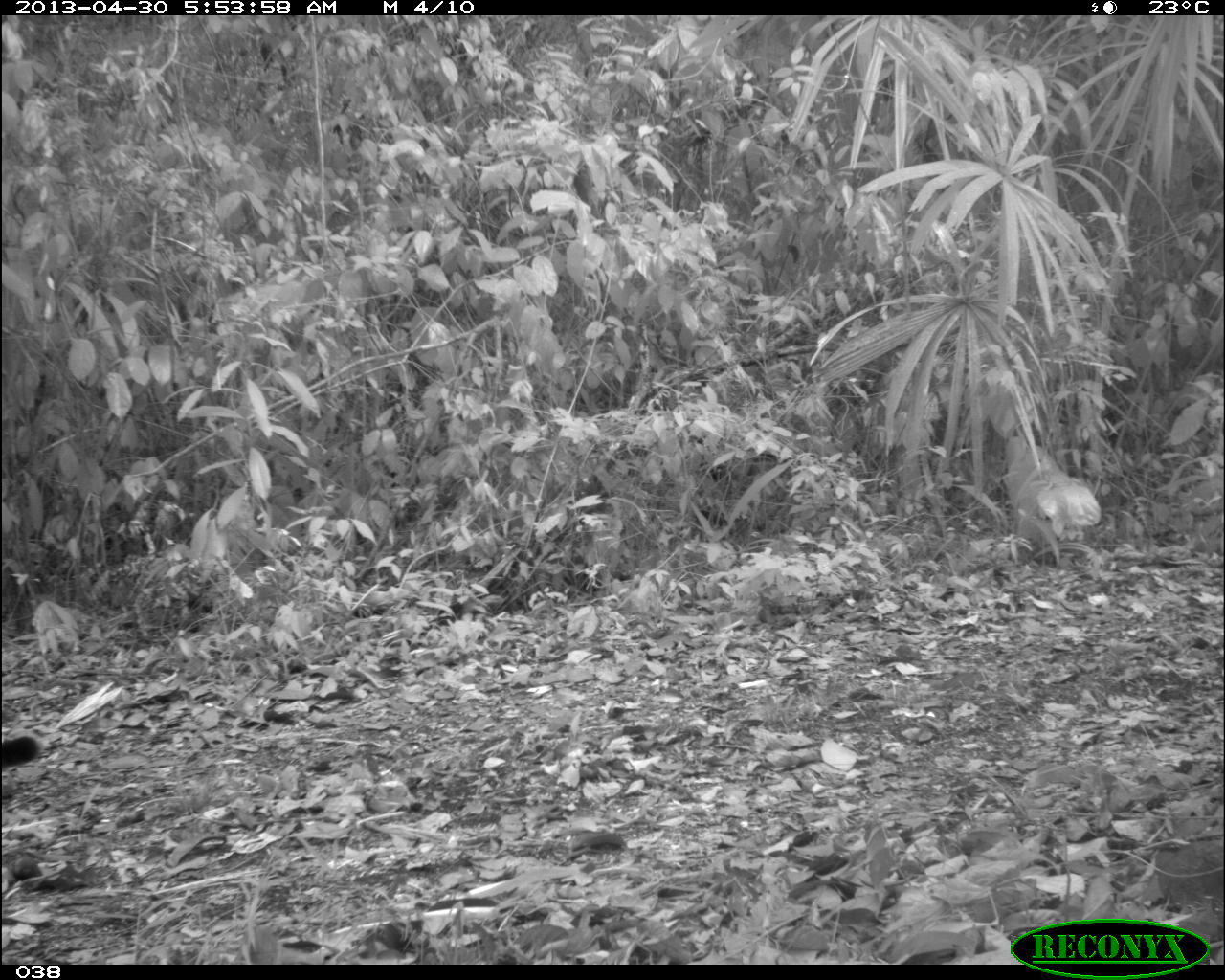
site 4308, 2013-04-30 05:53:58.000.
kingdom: Animalia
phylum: Chordata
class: Mammalia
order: Carnivora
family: Felidae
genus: Puma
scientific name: Puma concolor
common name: mountain lion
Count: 1.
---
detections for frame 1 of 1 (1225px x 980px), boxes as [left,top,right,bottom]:
puma concolor: [0,729,41,776]